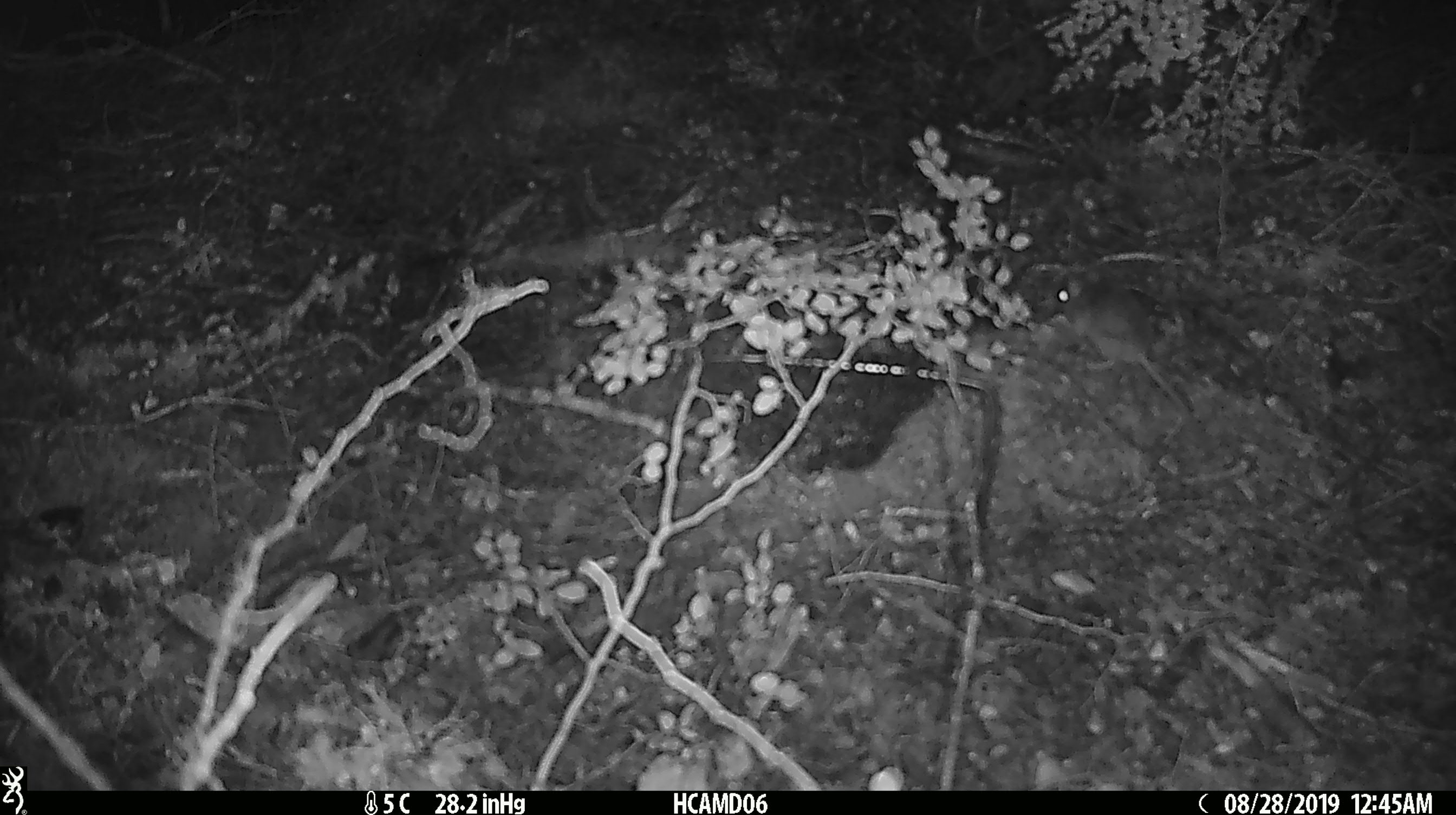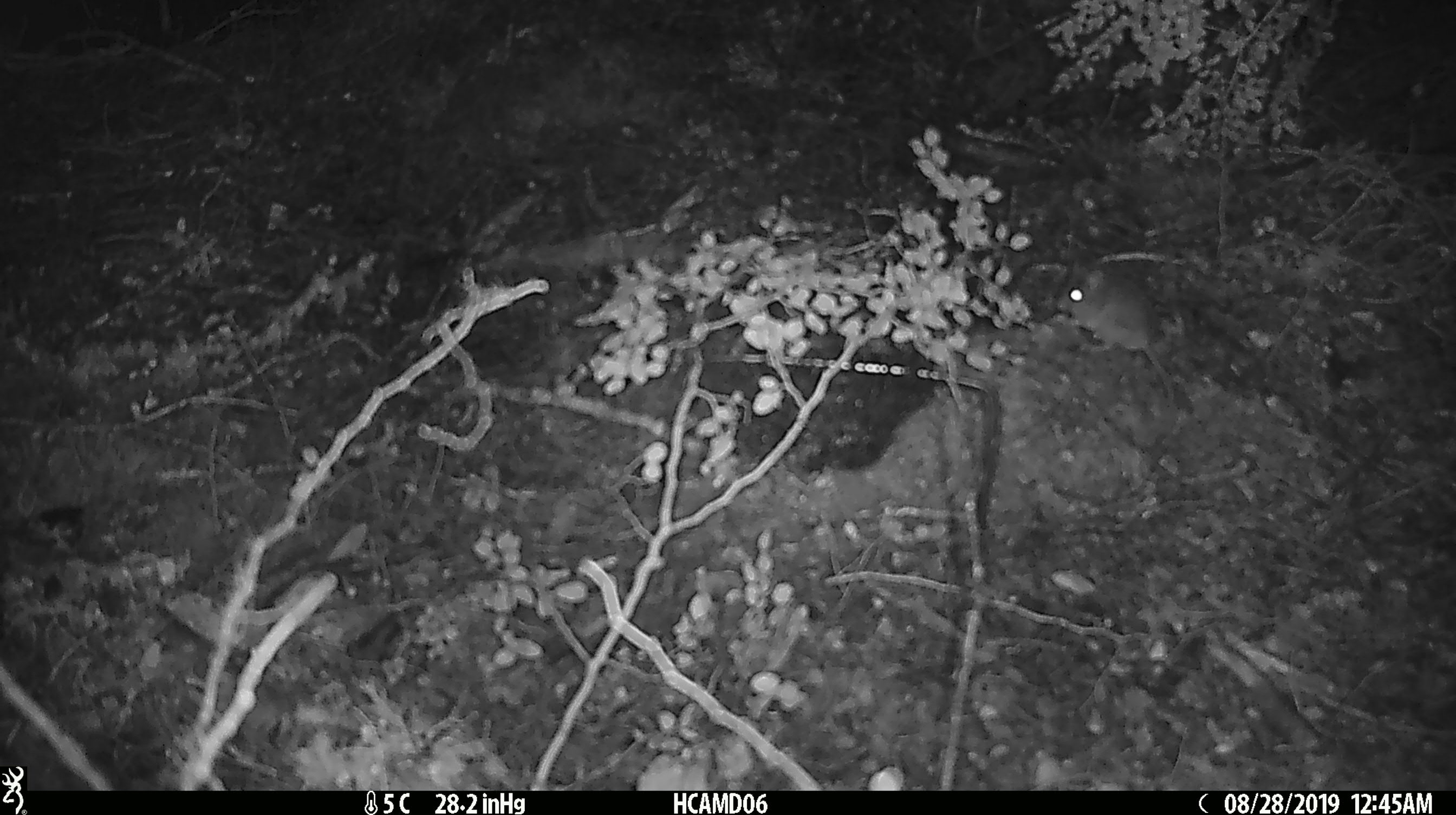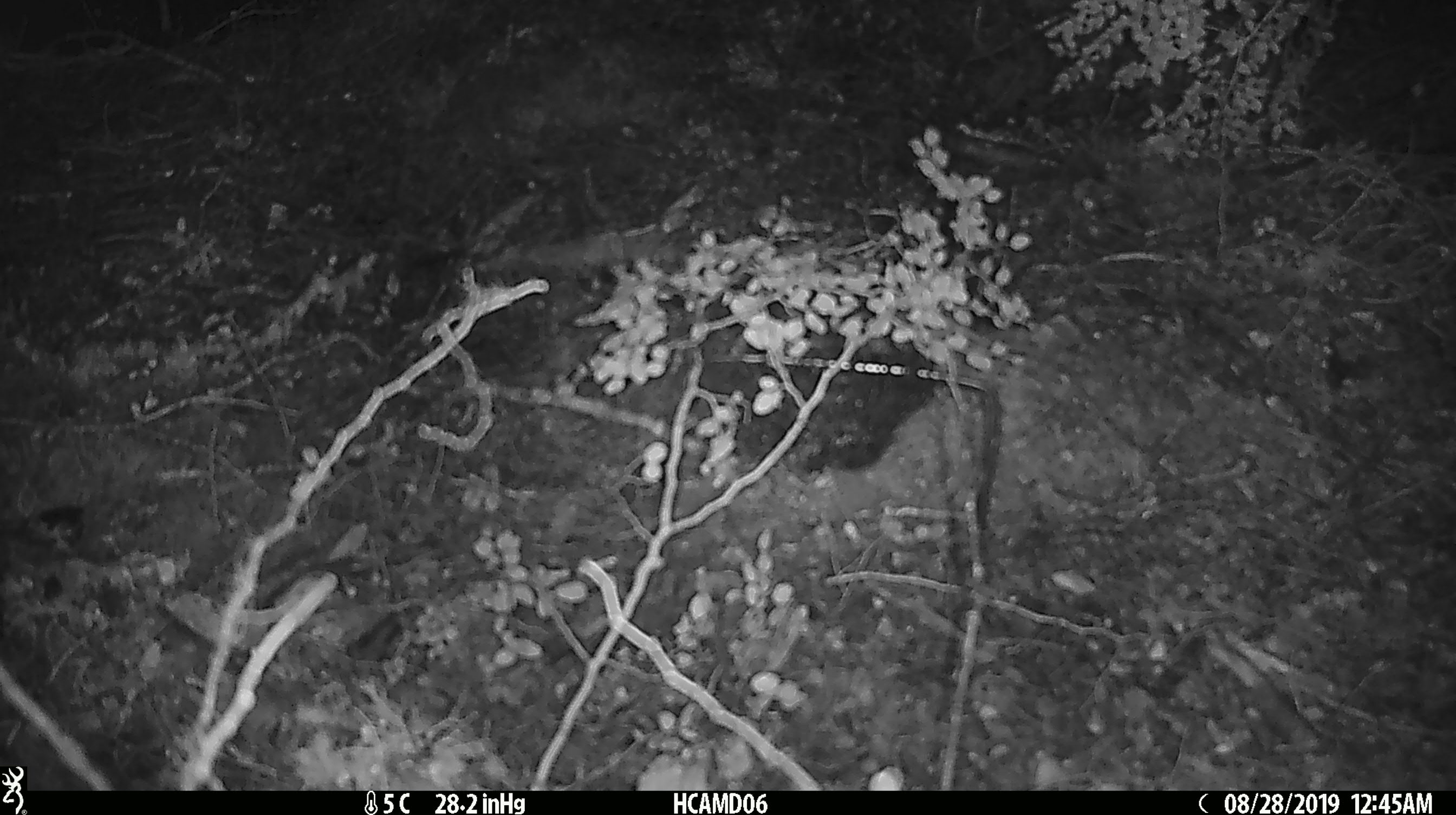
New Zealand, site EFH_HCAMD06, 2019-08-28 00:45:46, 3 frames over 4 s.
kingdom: Animalia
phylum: Chordata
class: Mammalia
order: Rodentia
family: Muridae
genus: Mus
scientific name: Mus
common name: mouse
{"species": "mouse (Mus)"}